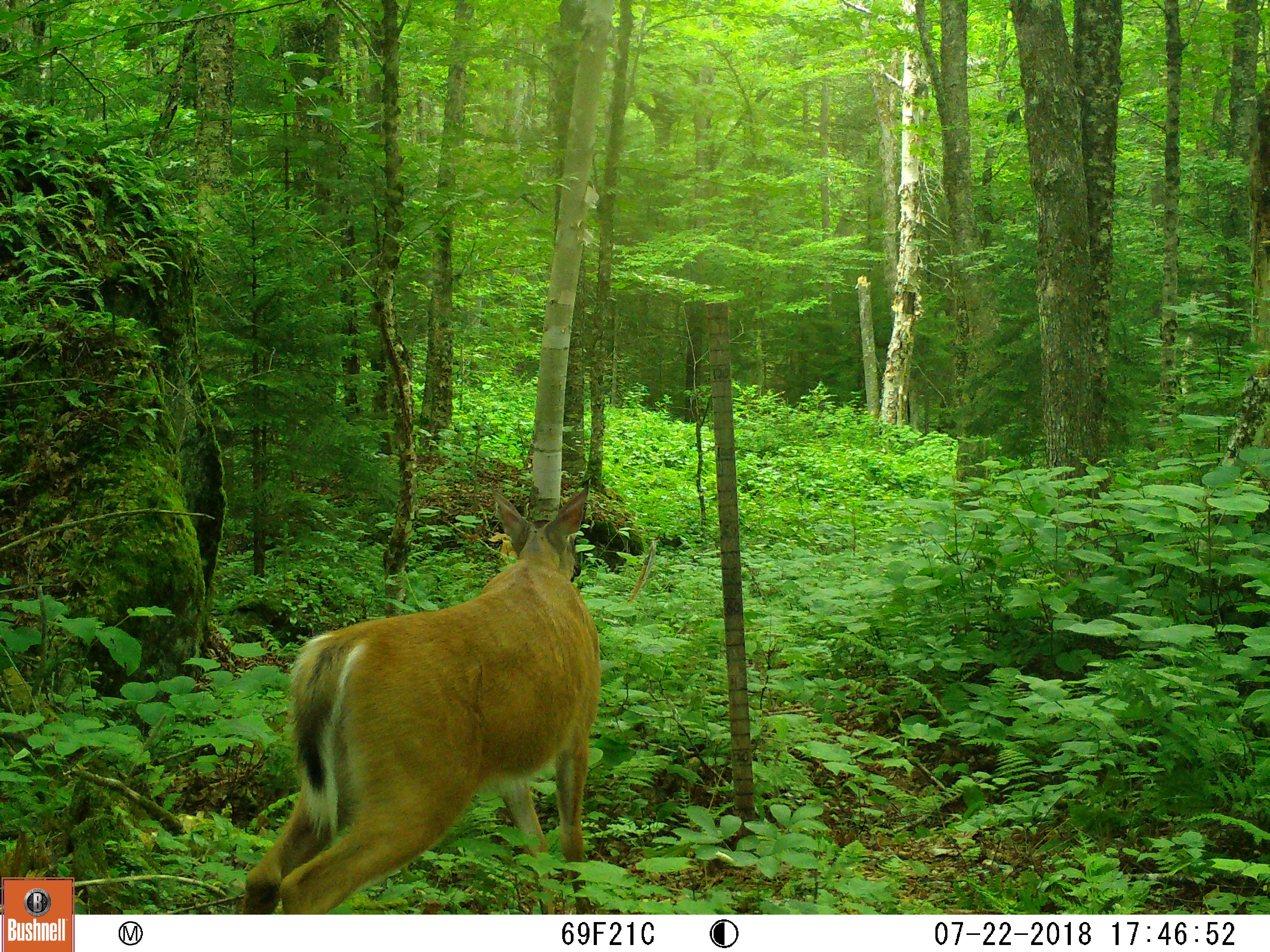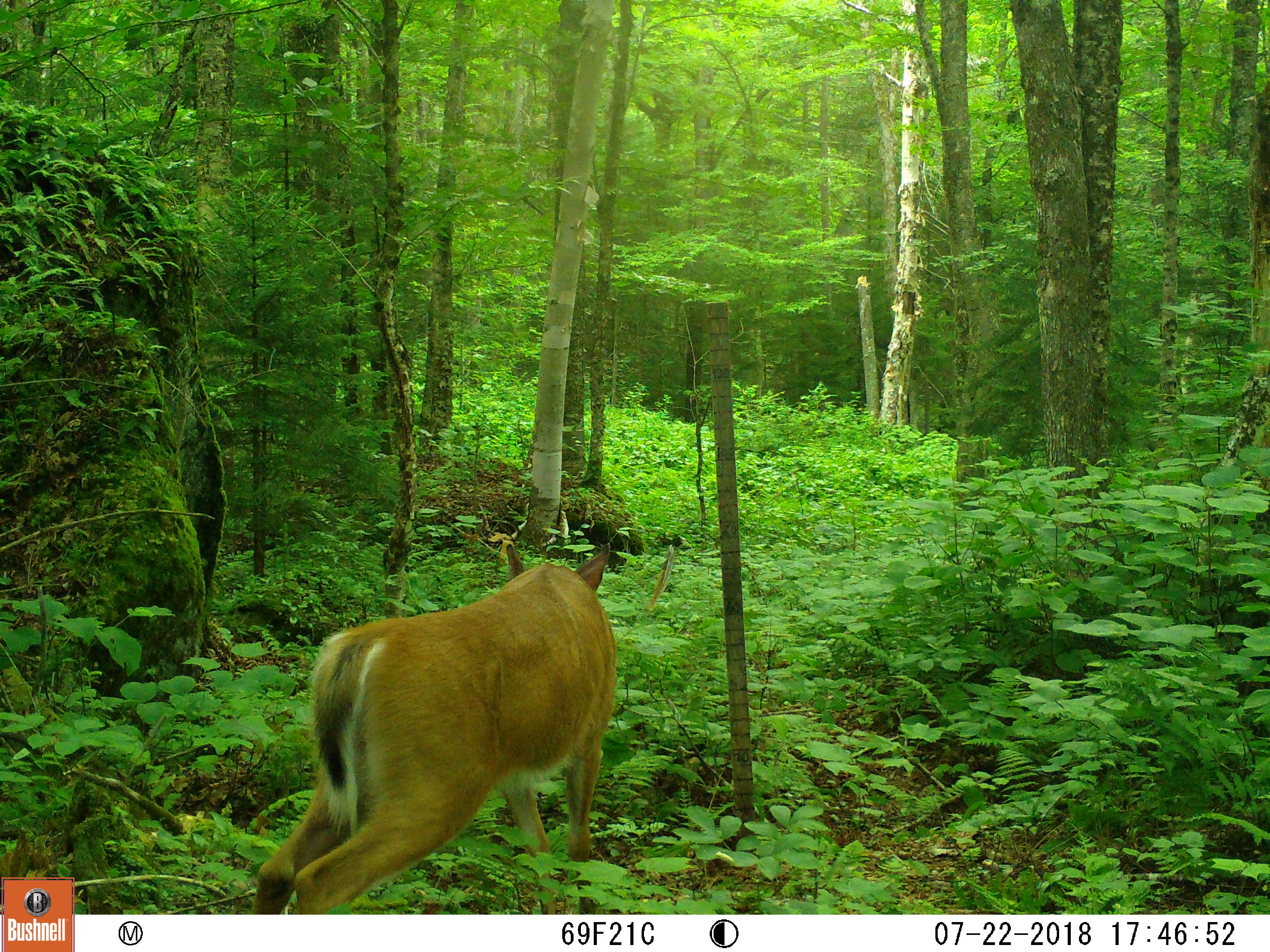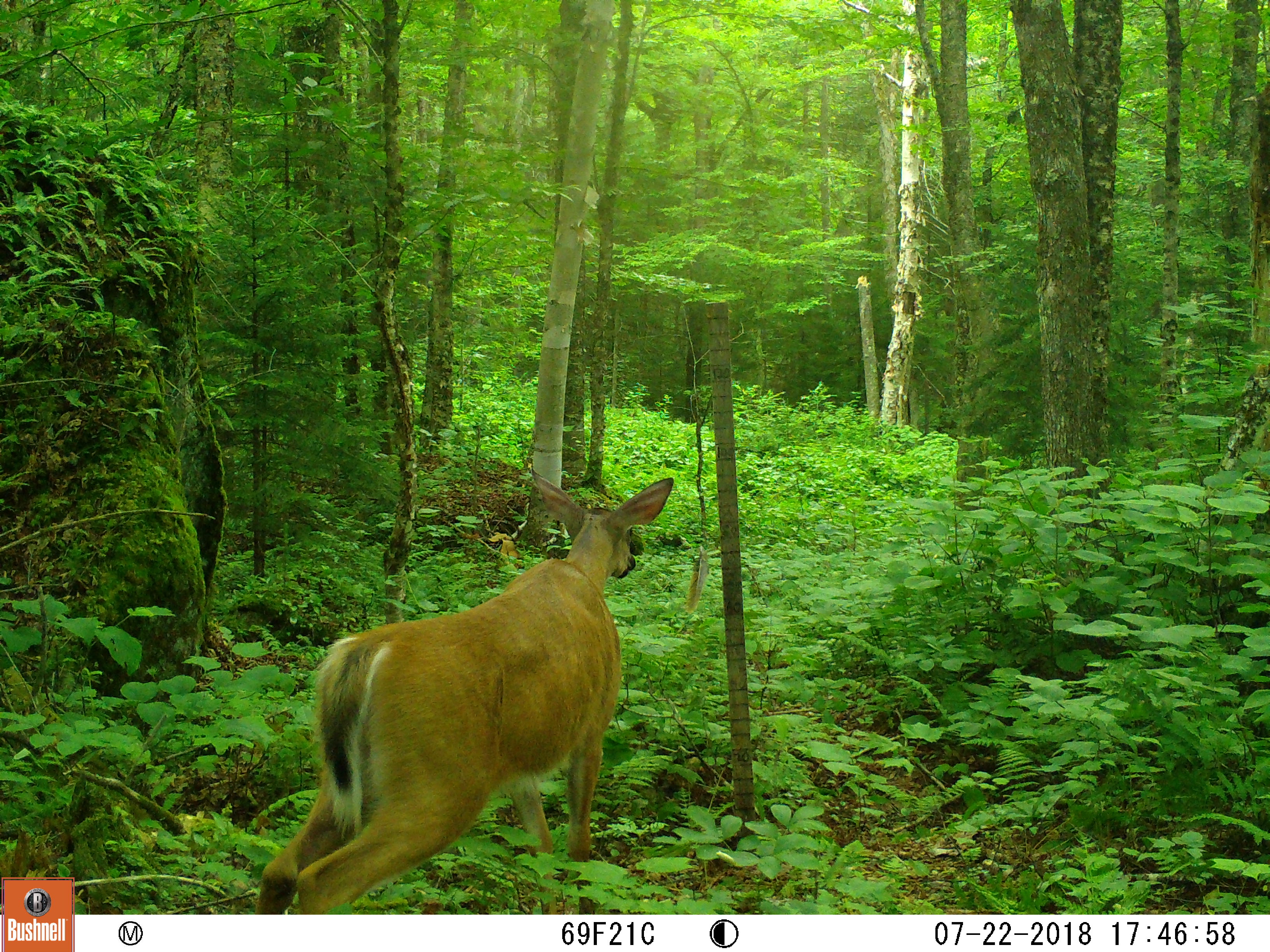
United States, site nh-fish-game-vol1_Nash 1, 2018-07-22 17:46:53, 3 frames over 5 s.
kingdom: Animalia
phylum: Chordata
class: Mammalia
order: Artiodactyla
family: Cervidae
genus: Odocoileus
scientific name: Odocoileus virginianus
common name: white-tailed deer